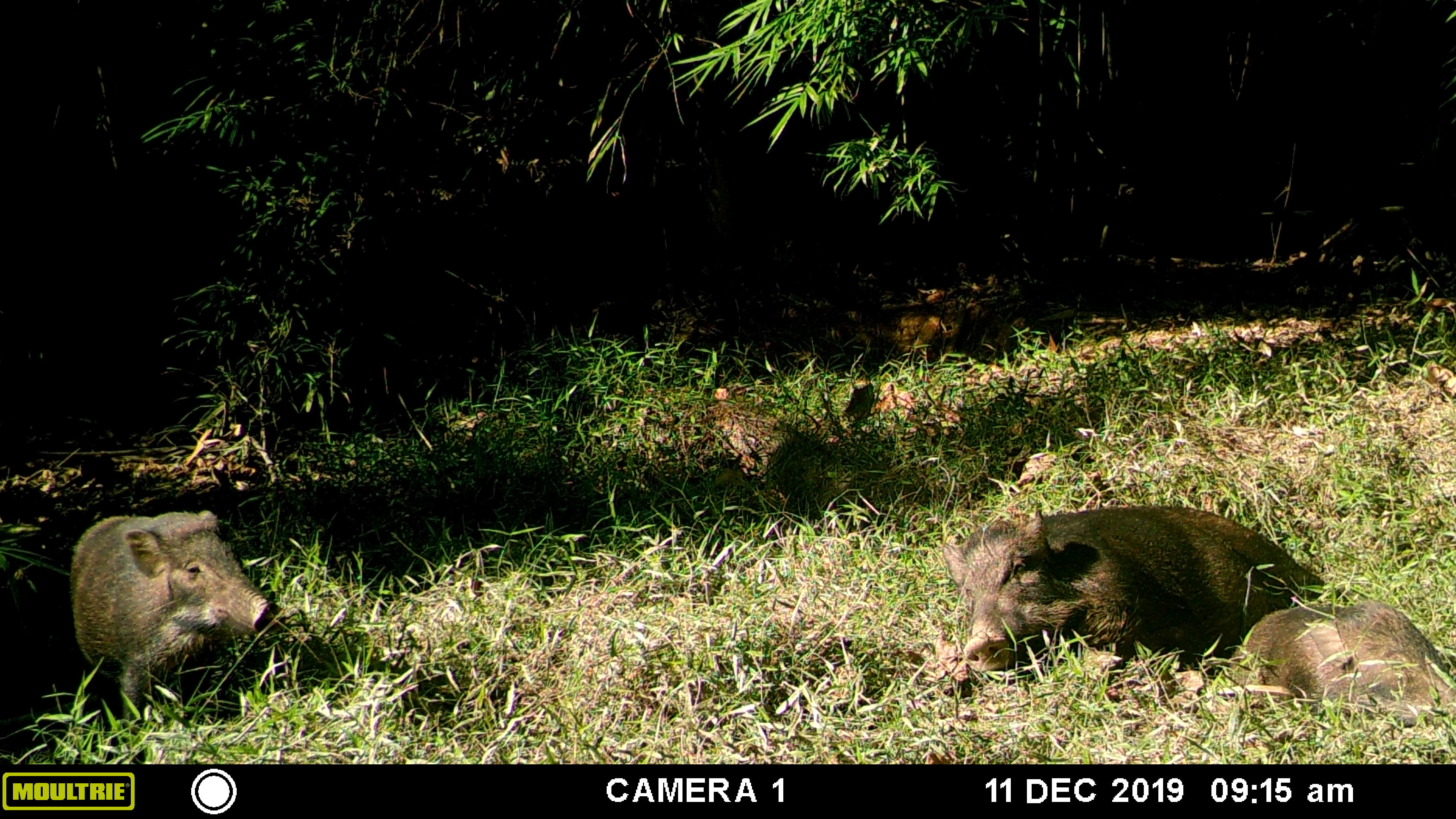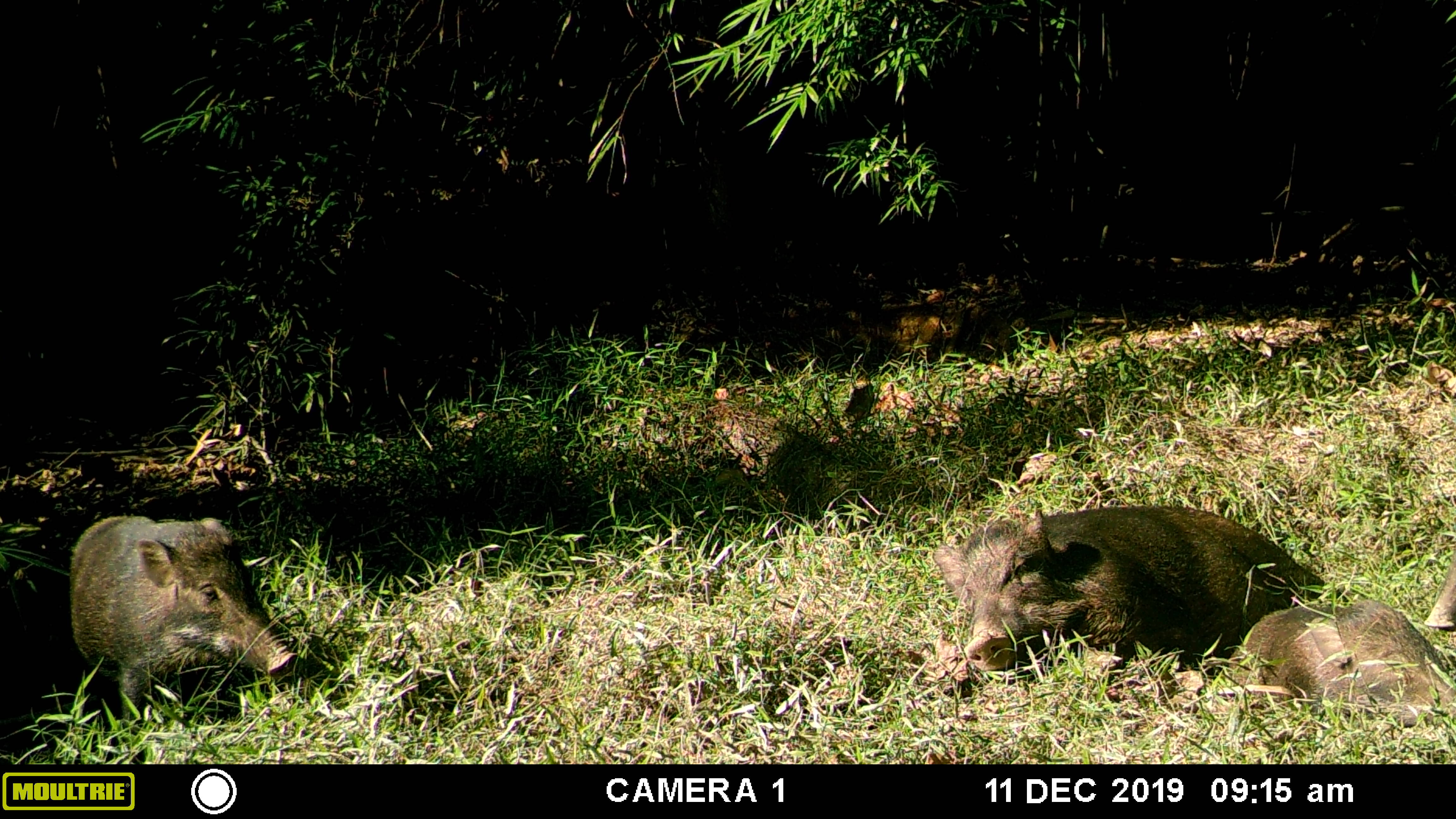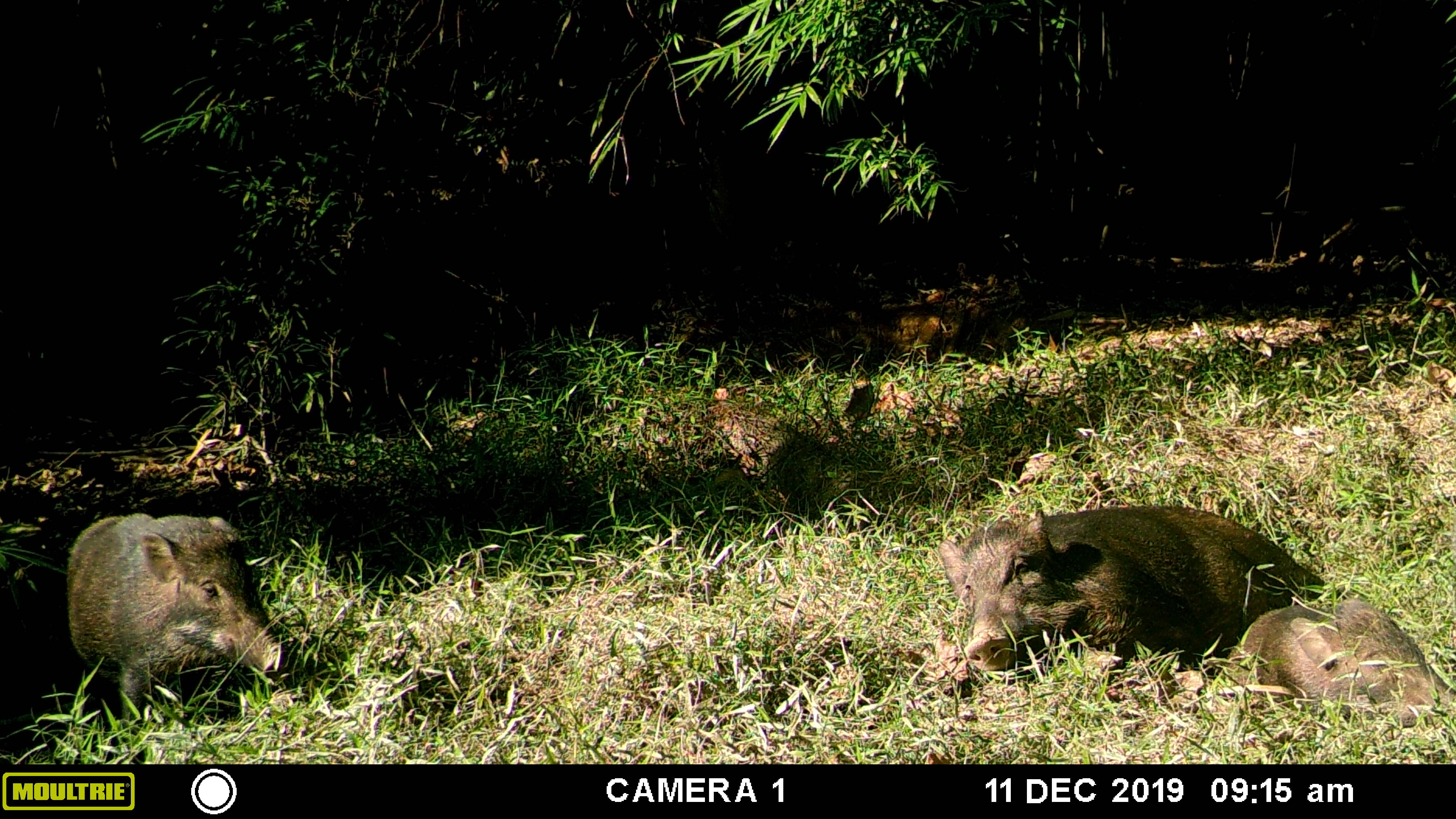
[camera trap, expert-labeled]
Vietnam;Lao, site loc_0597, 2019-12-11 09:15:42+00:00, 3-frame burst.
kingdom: Animalia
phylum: Chordata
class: Mammalia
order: Artiodactyla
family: Suidae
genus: Sus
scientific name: Sus scrofa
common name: eurasian wild pig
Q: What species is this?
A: Eurasian wild pig (Sus scrofa).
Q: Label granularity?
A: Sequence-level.